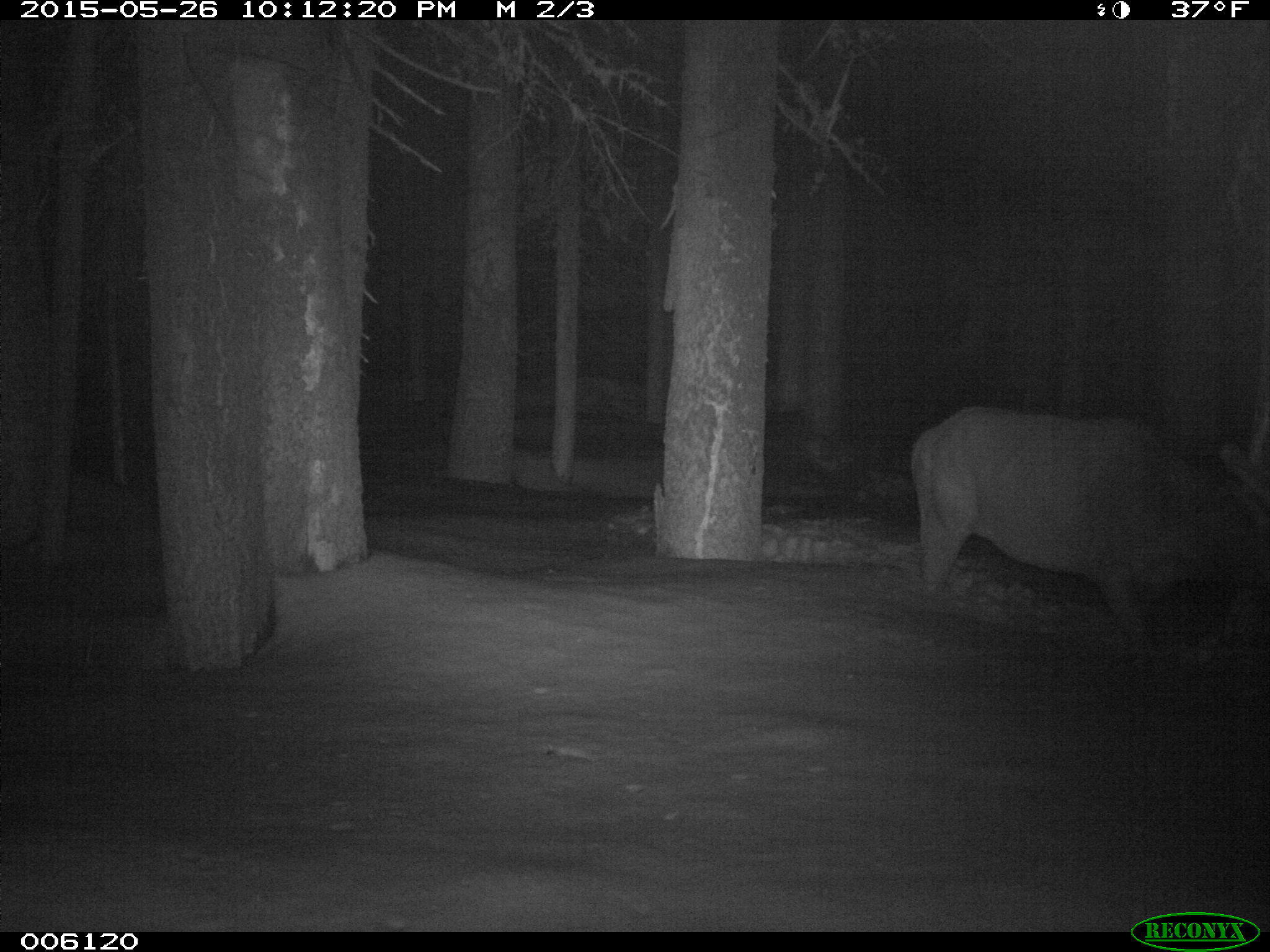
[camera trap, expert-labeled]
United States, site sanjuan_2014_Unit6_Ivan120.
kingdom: Animalia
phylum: Chordata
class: Mammalia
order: Artiodactyla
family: Cervidae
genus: Cervus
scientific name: Cervus elaphus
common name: red deer